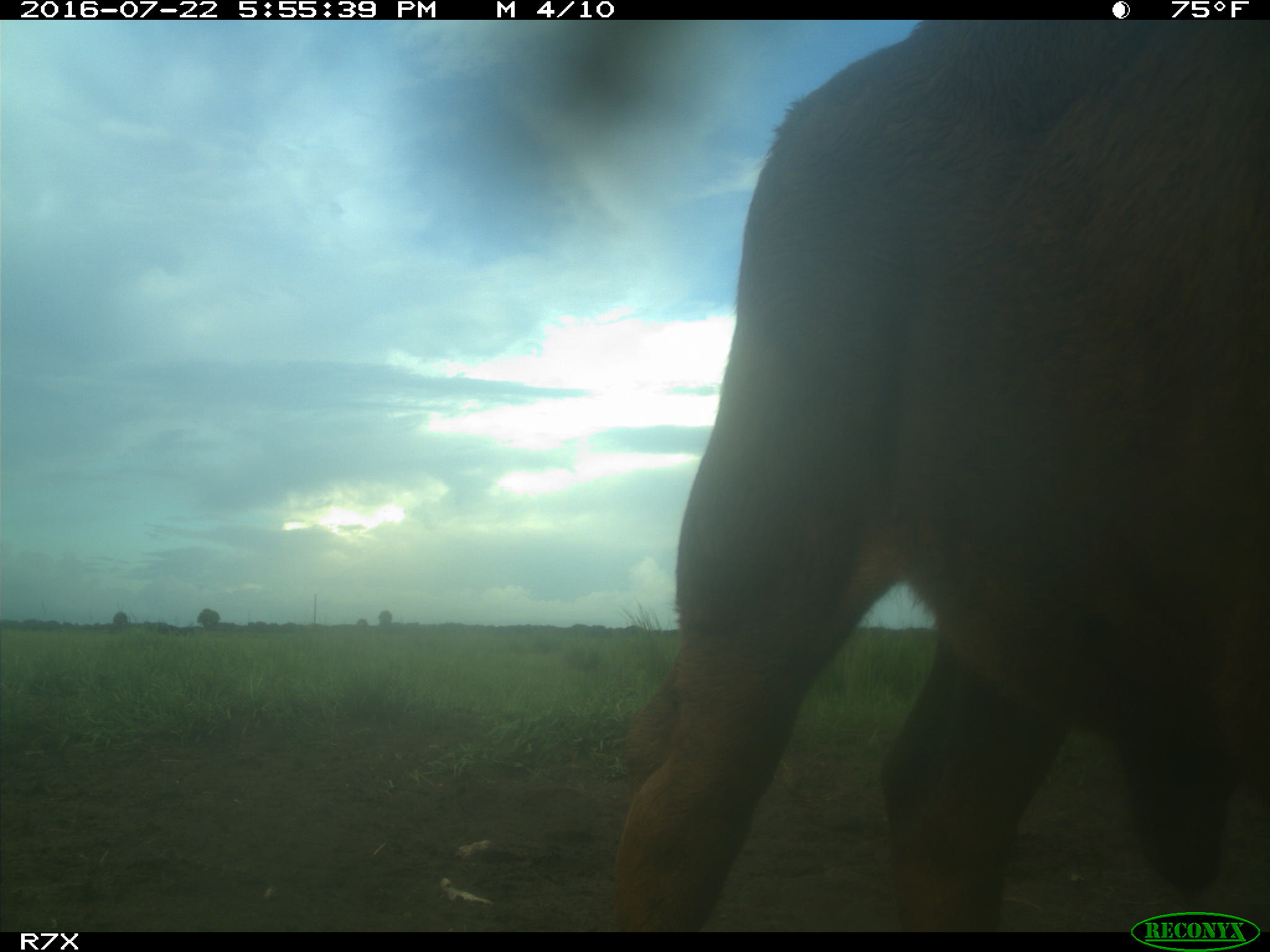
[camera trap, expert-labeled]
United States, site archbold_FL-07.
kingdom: Animalia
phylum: Chordata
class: Mammalia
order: Artiodactyla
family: Bovidae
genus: Bos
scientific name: Bos taurus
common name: domestic cow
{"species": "Bos taurus (domestic cow)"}